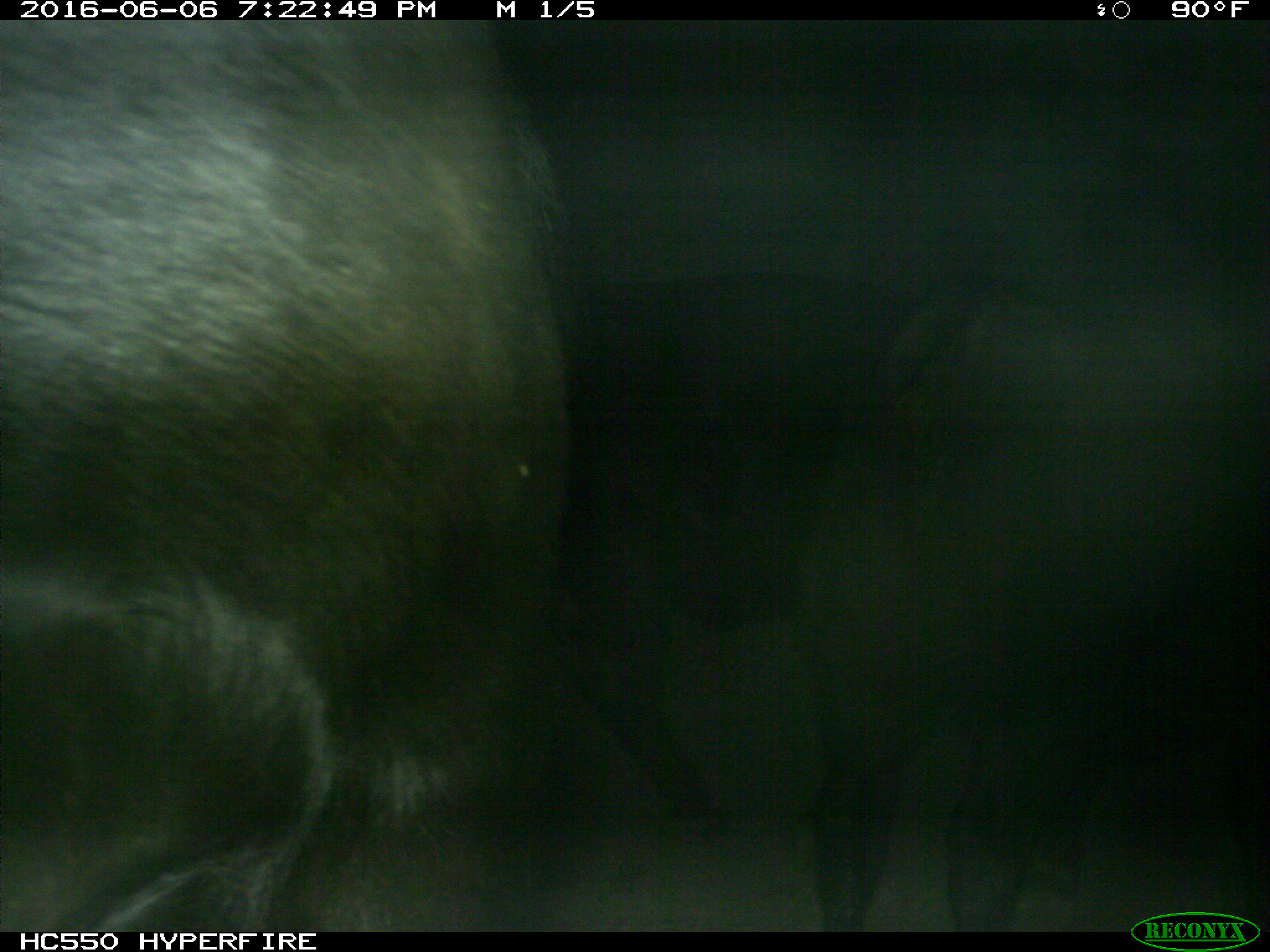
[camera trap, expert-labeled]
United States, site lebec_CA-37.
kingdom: Animalia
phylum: Chordata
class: Mammalia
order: Artiodactyla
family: Bovidae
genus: Bos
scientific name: Bos taurus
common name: domestic cow